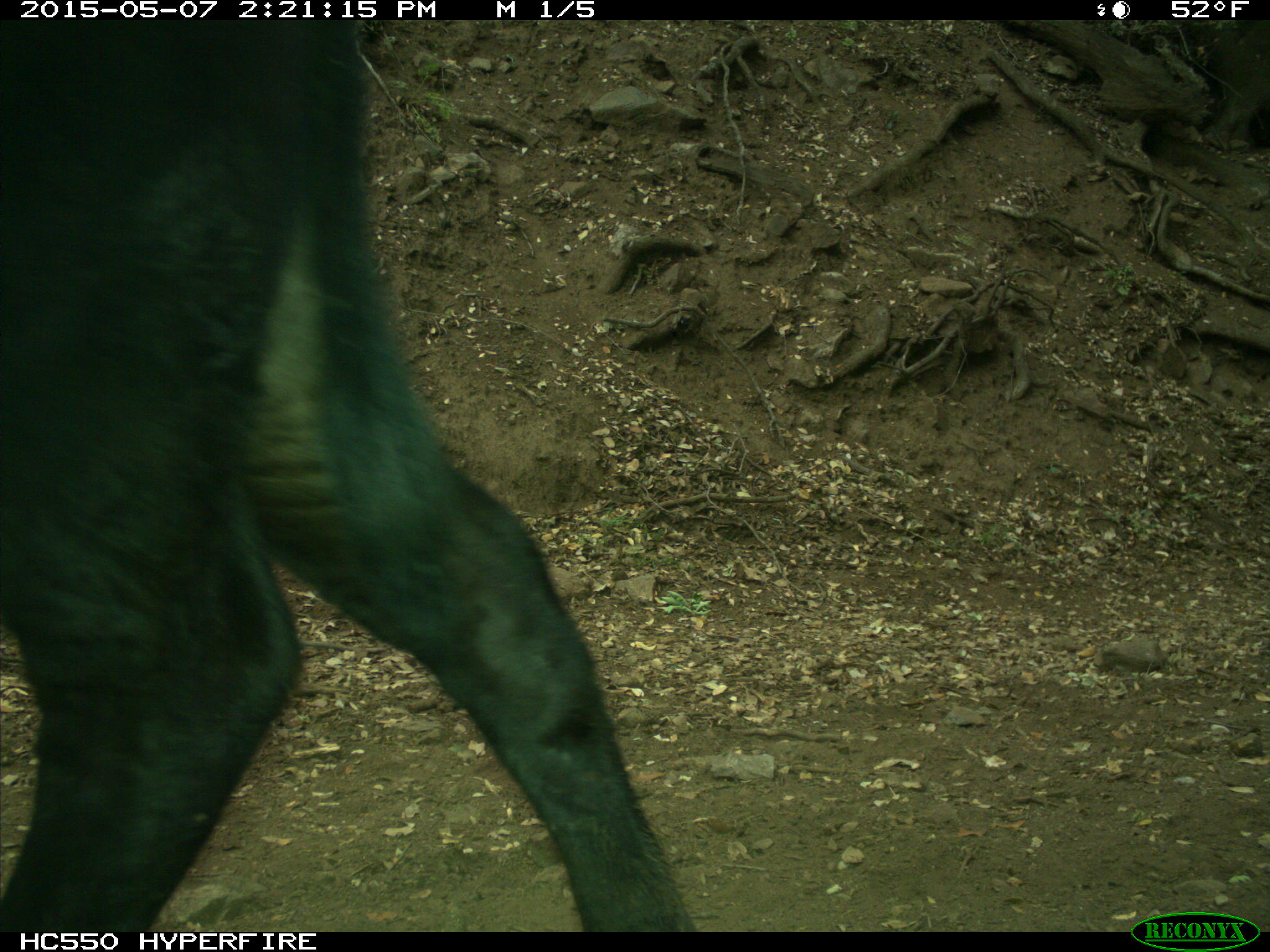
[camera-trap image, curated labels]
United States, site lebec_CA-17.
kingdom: Animalia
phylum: Chordata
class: Mammalia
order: Artiodactyla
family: Bovidae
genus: Bos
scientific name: Bos taurus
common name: domestic cow